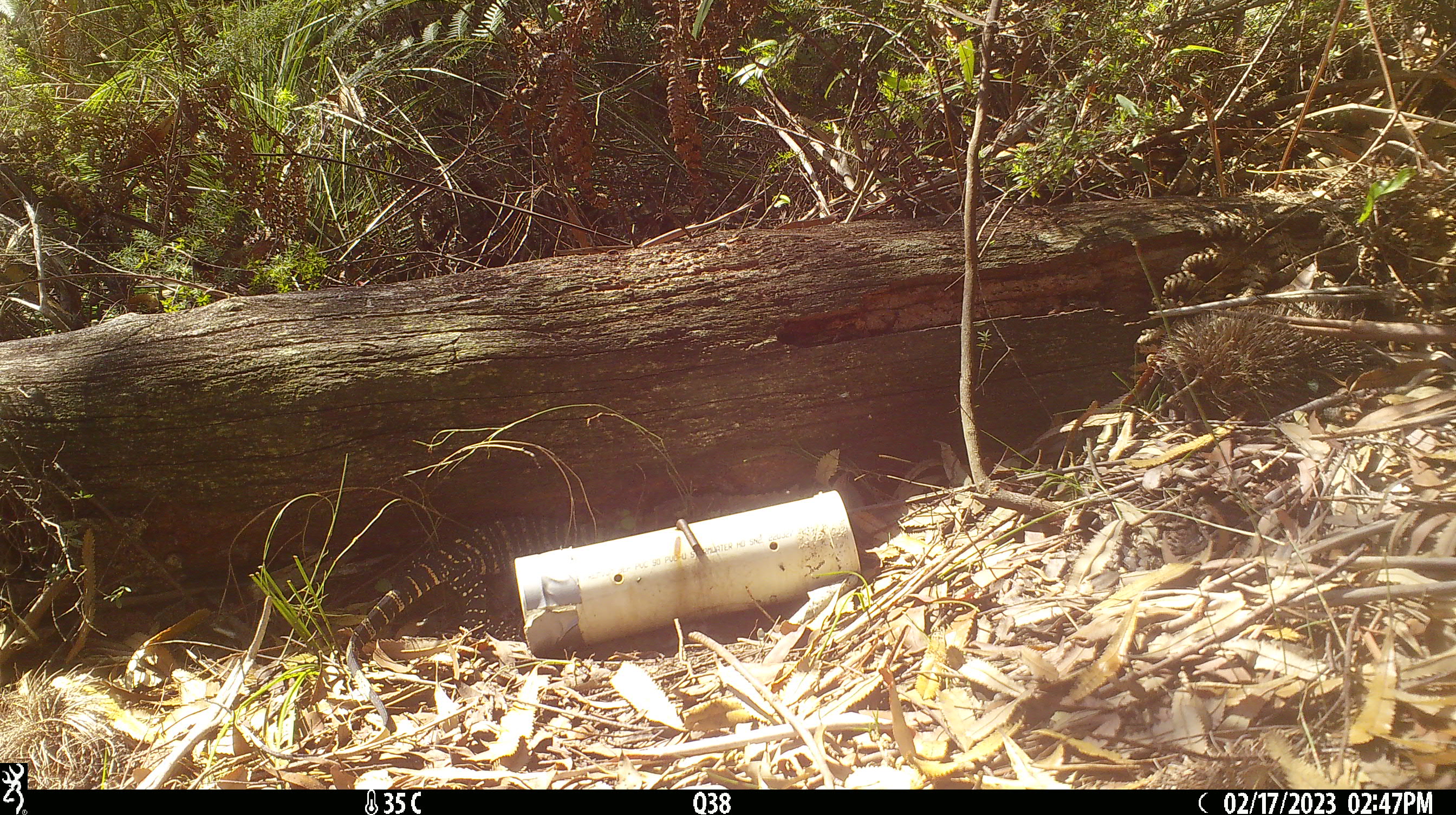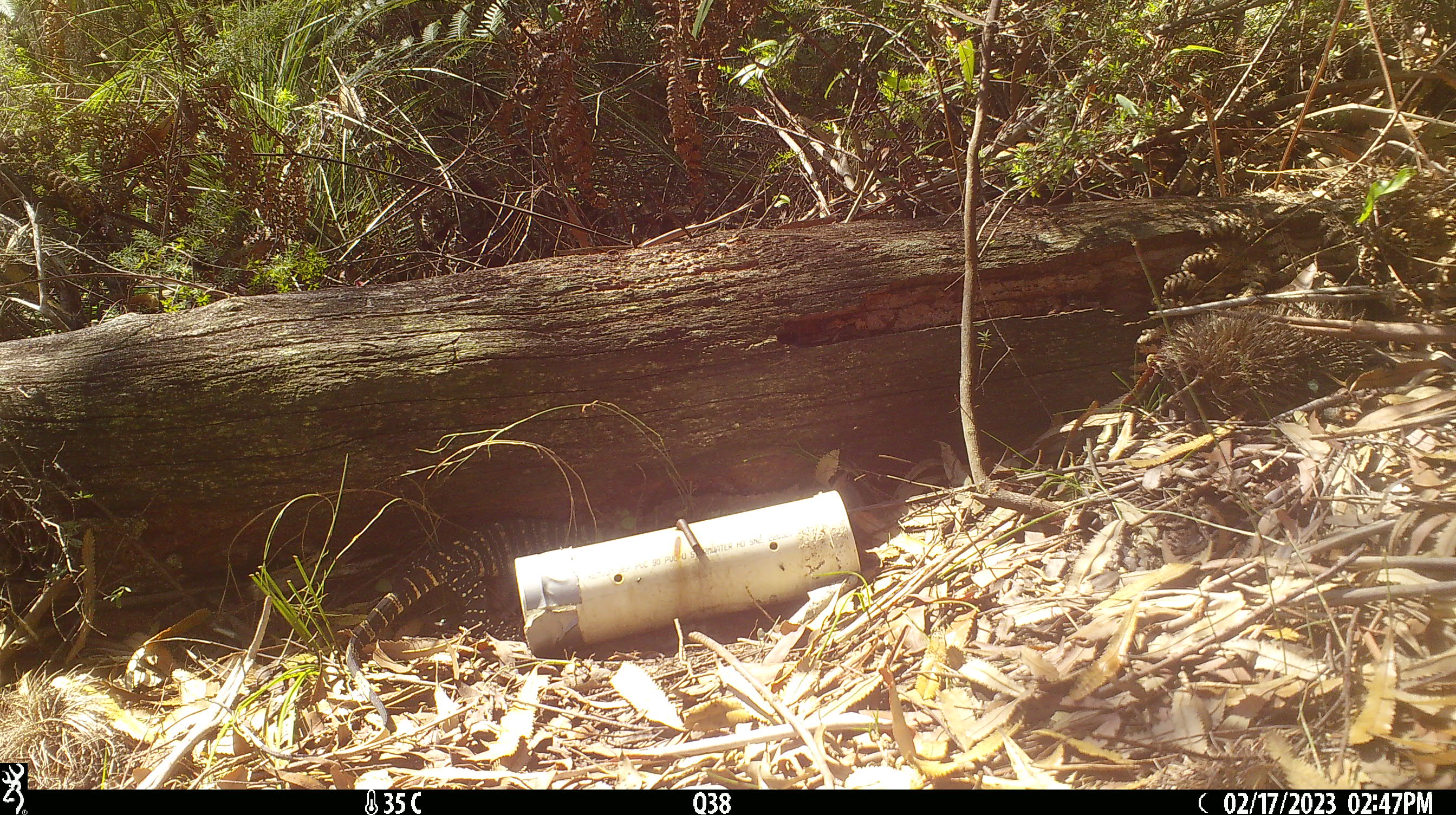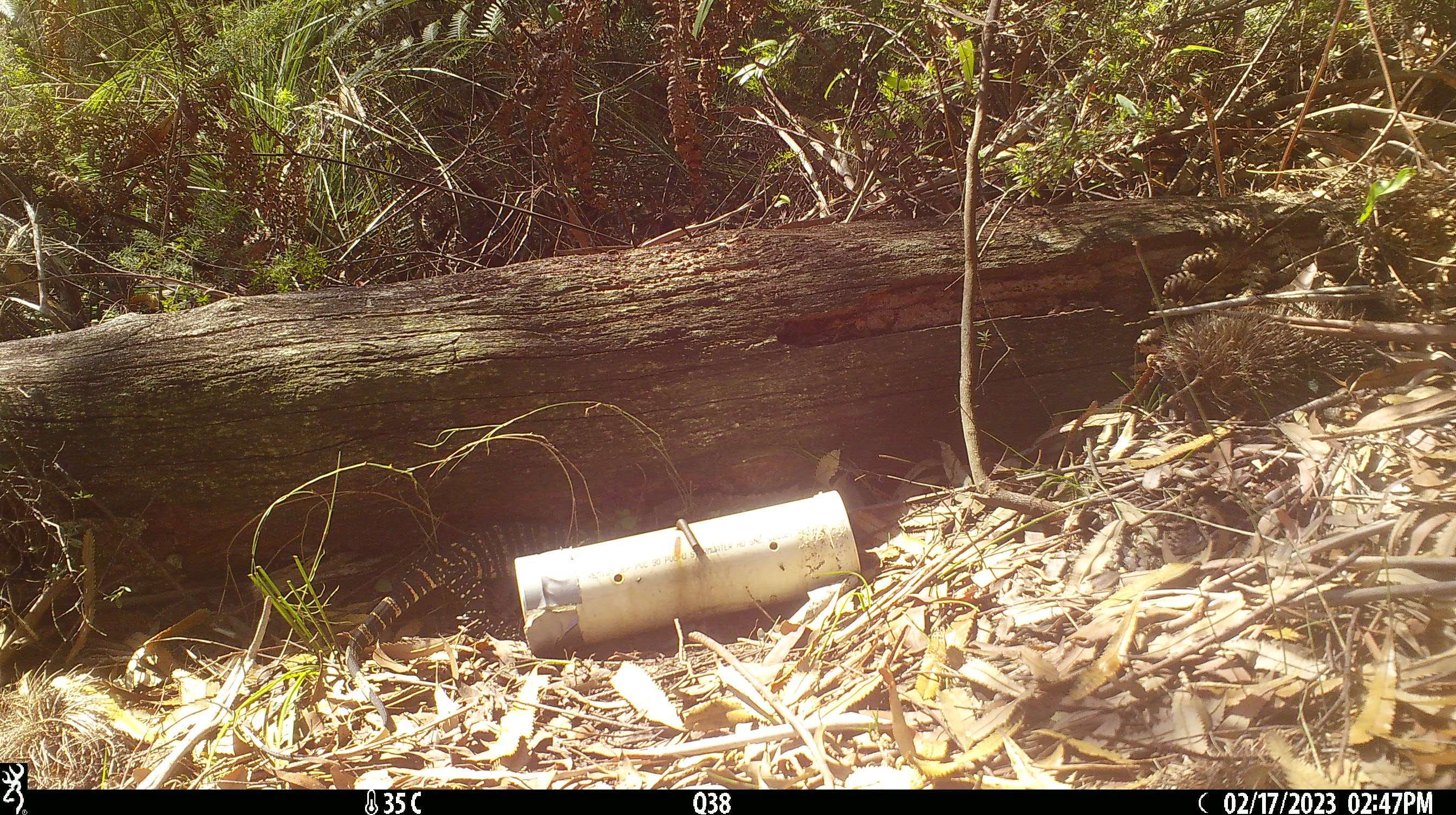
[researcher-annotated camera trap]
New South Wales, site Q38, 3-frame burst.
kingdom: Animalia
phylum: Chordata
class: Reptilia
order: Squamata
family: Varanidae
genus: Varanus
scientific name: Varanus varius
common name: lace monitor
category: goanna